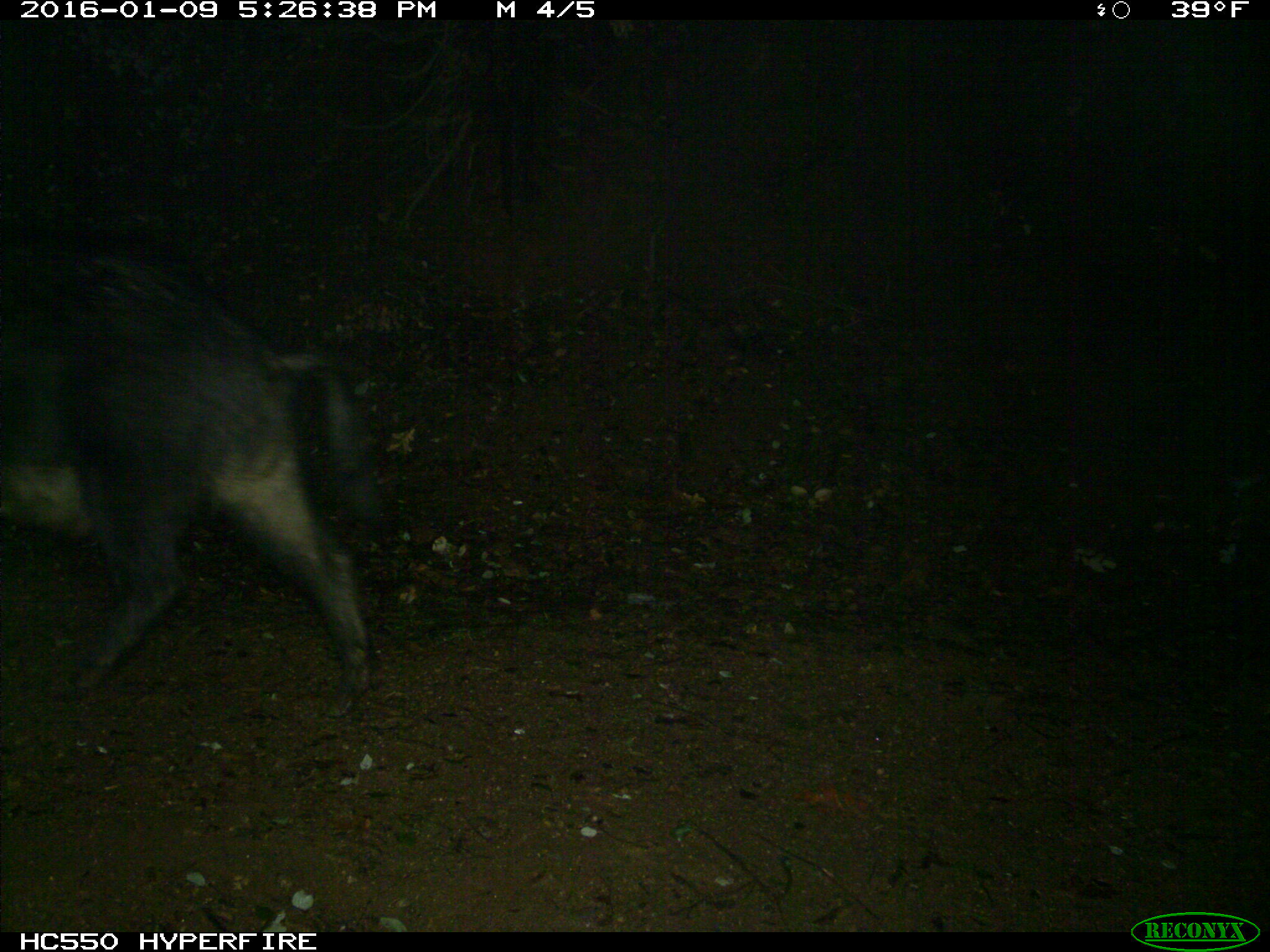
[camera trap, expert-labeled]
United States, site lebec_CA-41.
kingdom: Animalia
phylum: Chordata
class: Mammalia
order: Artiodactyla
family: Suidae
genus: Sus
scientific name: Sus scrofa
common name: wild boar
Sus scrofa (wild boar).